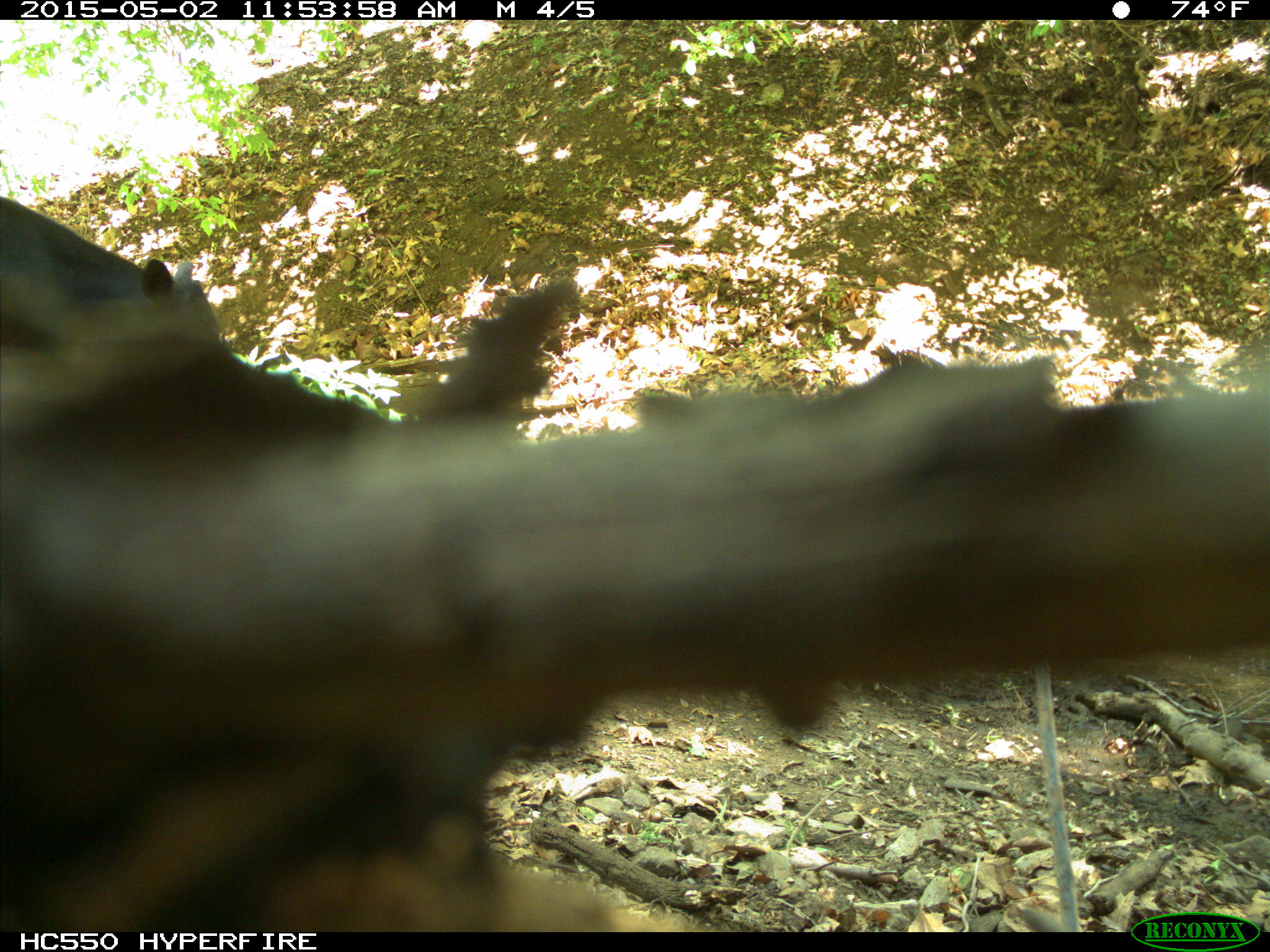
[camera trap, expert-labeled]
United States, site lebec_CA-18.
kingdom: Animalia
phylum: Chordata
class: Mammalia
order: Artiodactyla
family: Bovidae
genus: Bos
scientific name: Bos taurus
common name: domestic cow